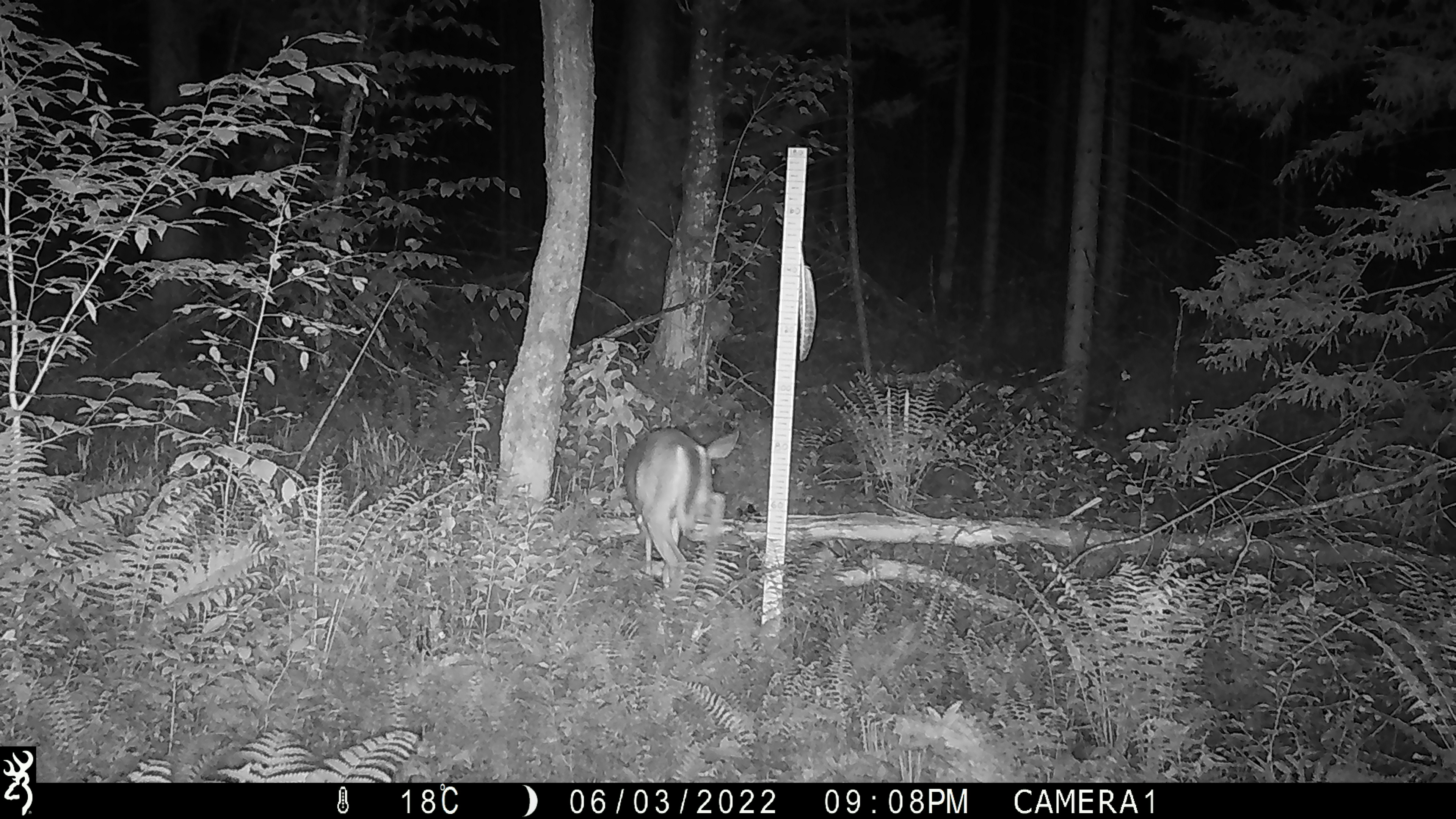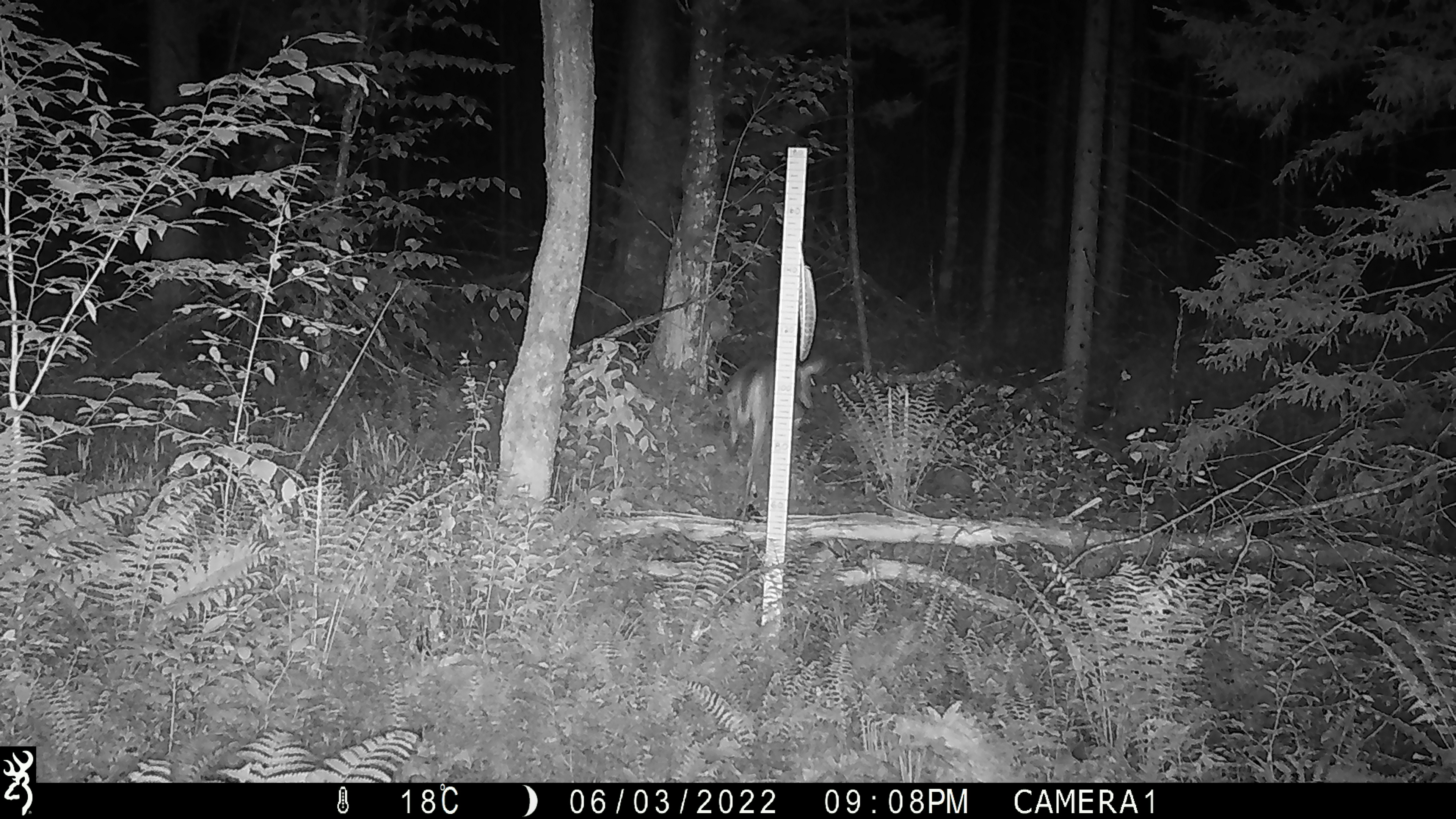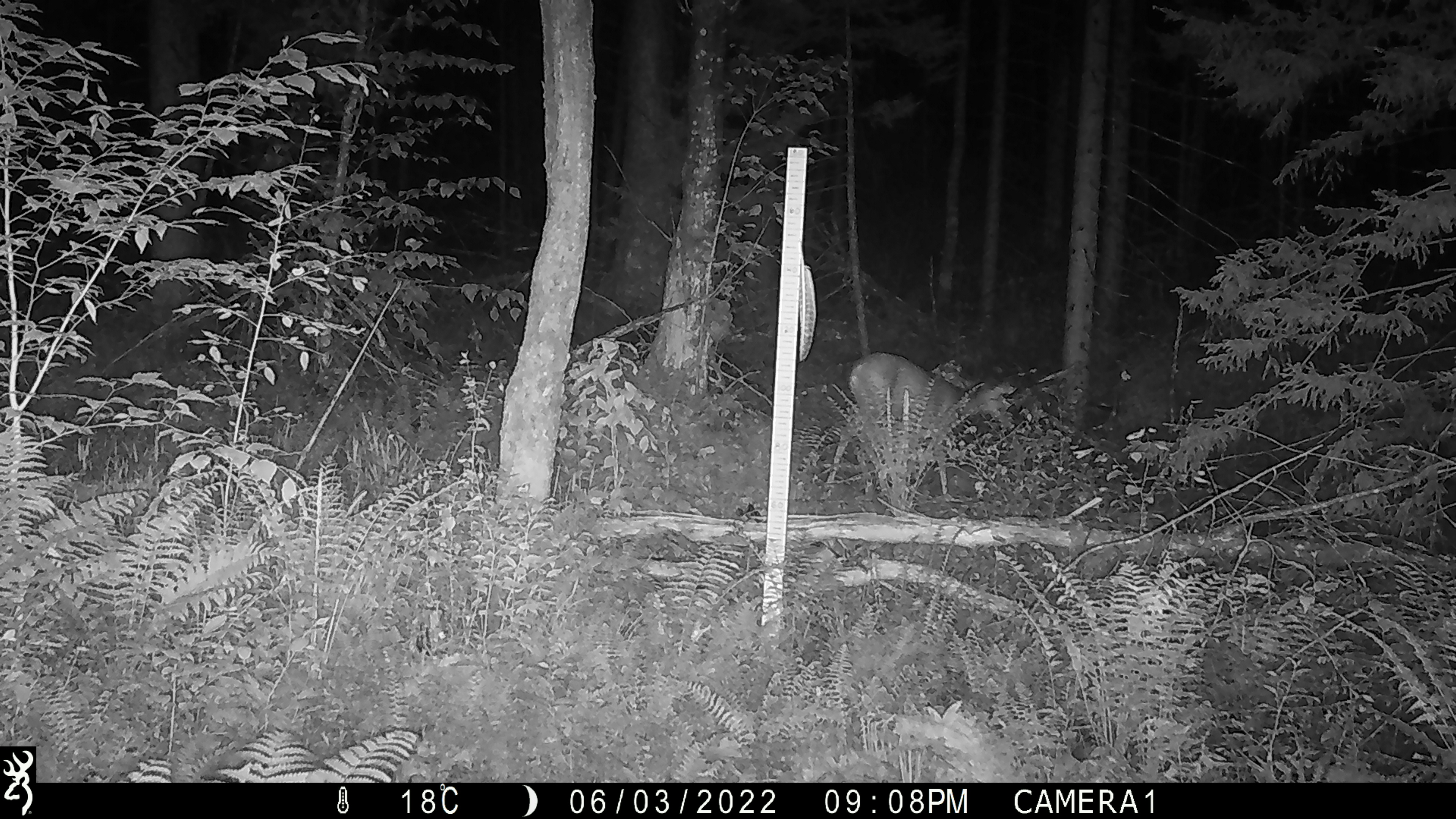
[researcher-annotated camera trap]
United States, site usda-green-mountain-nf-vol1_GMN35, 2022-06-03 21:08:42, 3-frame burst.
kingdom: Animalia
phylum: Chordata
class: Mammalia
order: Artiodactyla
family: Cervidae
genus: Odocoileus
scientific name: Odocoileus virginianus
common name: white-tailed deer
White-tailed deer (Odocoileus virginianus).